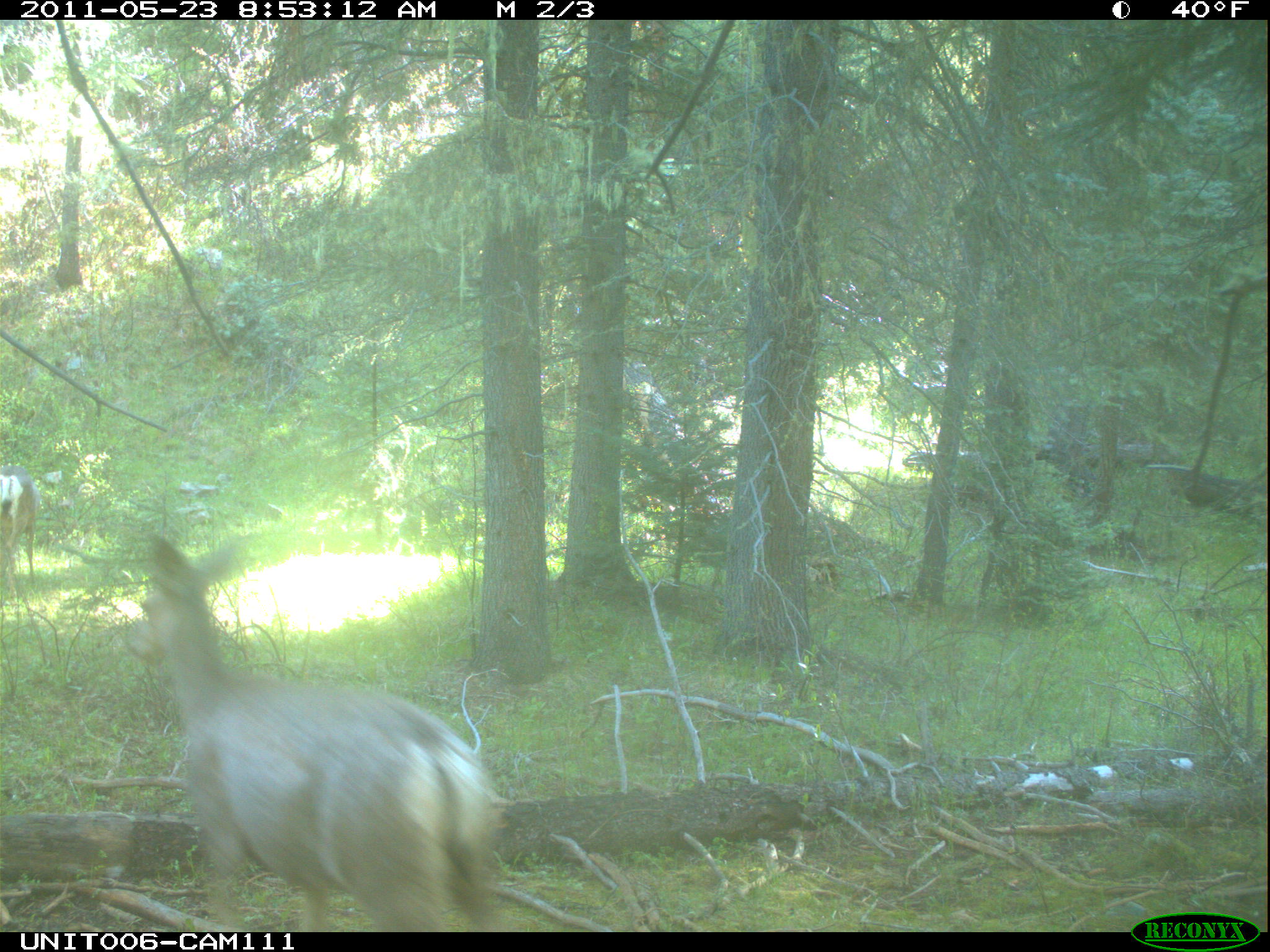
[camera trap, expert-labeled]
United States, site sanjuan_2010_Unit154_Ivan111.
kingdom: Animalia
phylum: Chordata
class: Mammalia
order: Artiodactyla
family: Cervidae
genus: Odocoileus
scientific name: Odocoileus hemionus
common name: mule deer